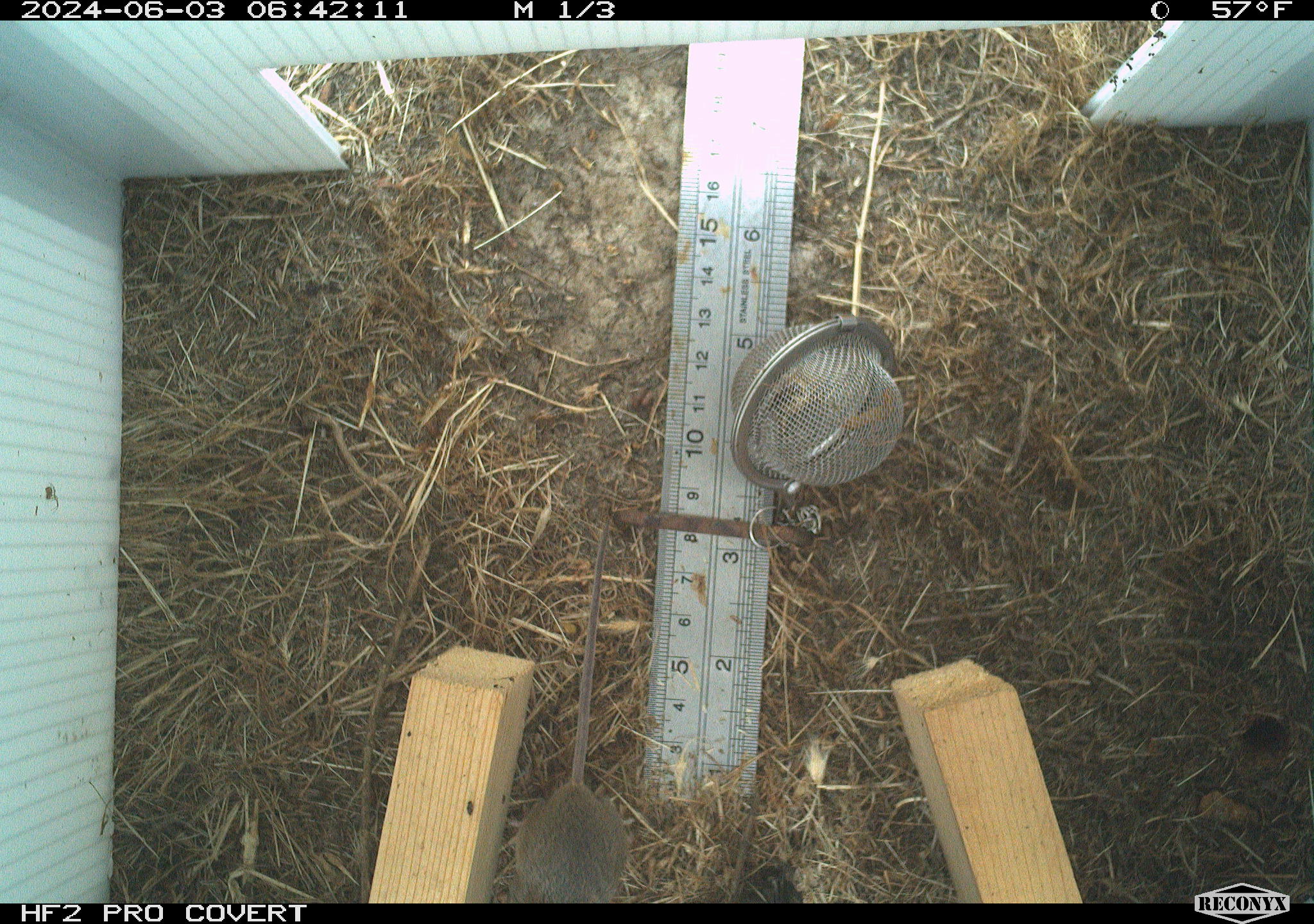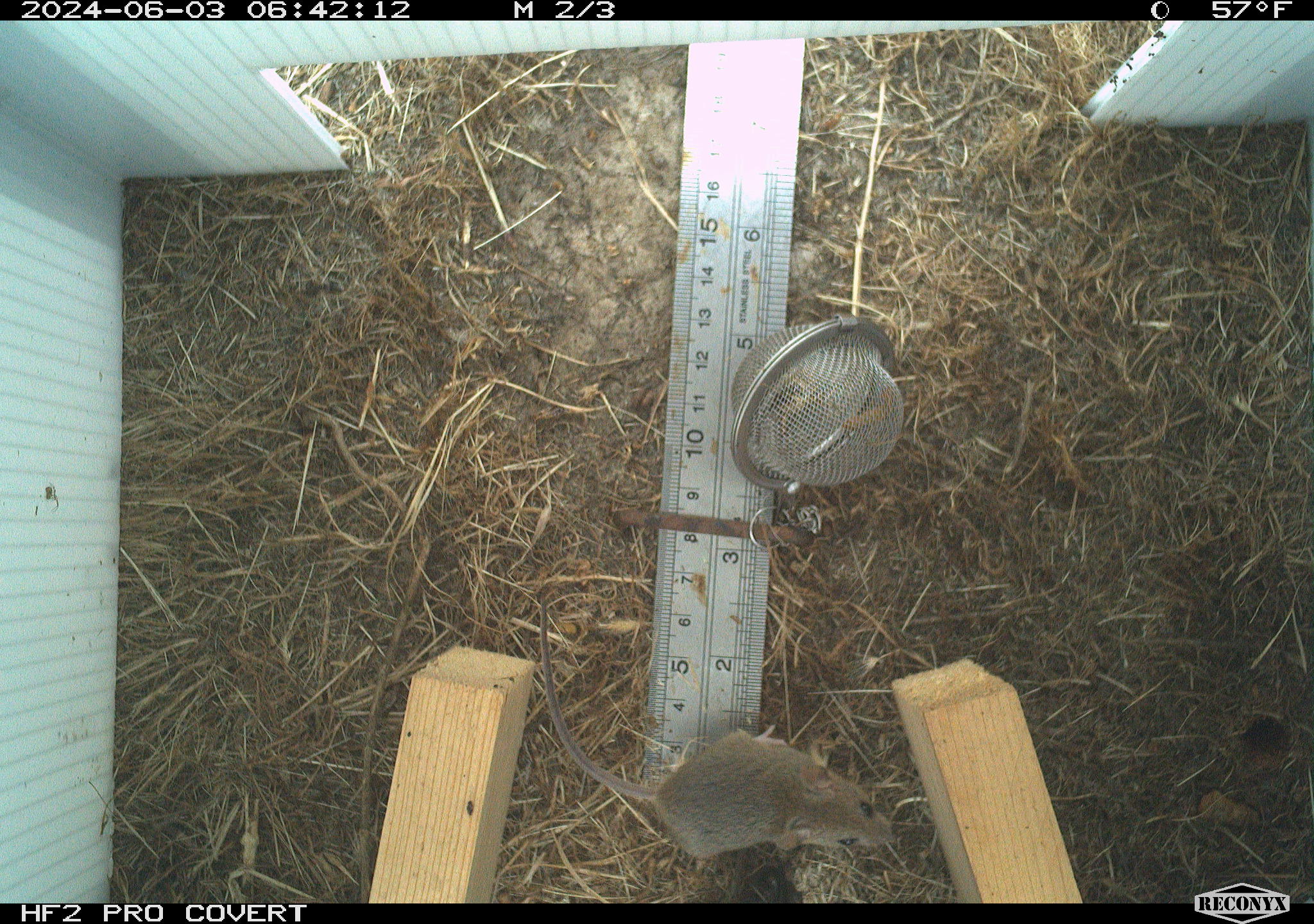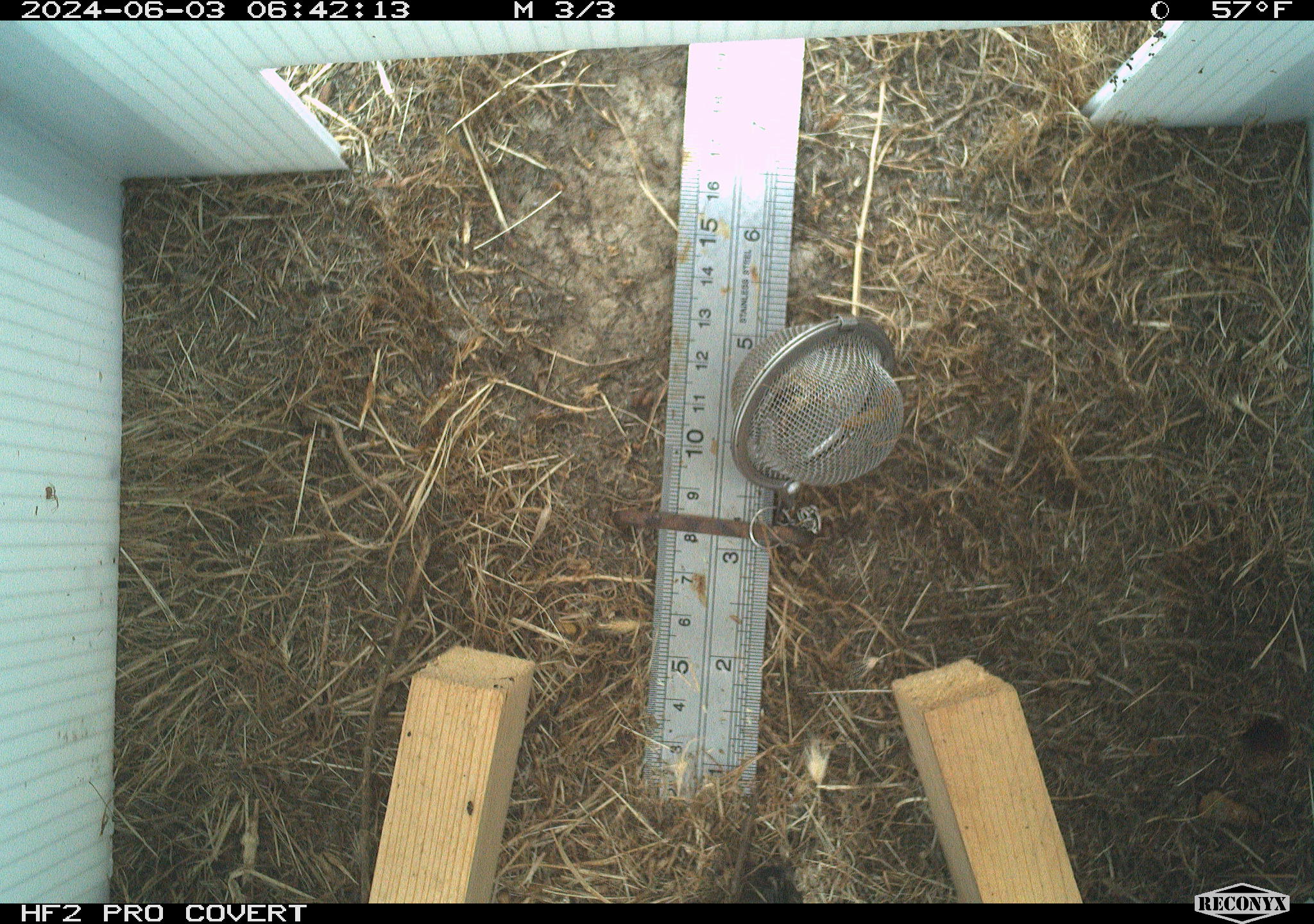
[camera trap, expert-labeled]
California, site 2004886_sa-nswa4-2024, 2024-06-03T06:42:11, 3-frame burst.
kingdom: Animalia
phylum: Chordata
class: Mammalia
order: Rodentia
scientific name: Rodentia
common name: mouse species